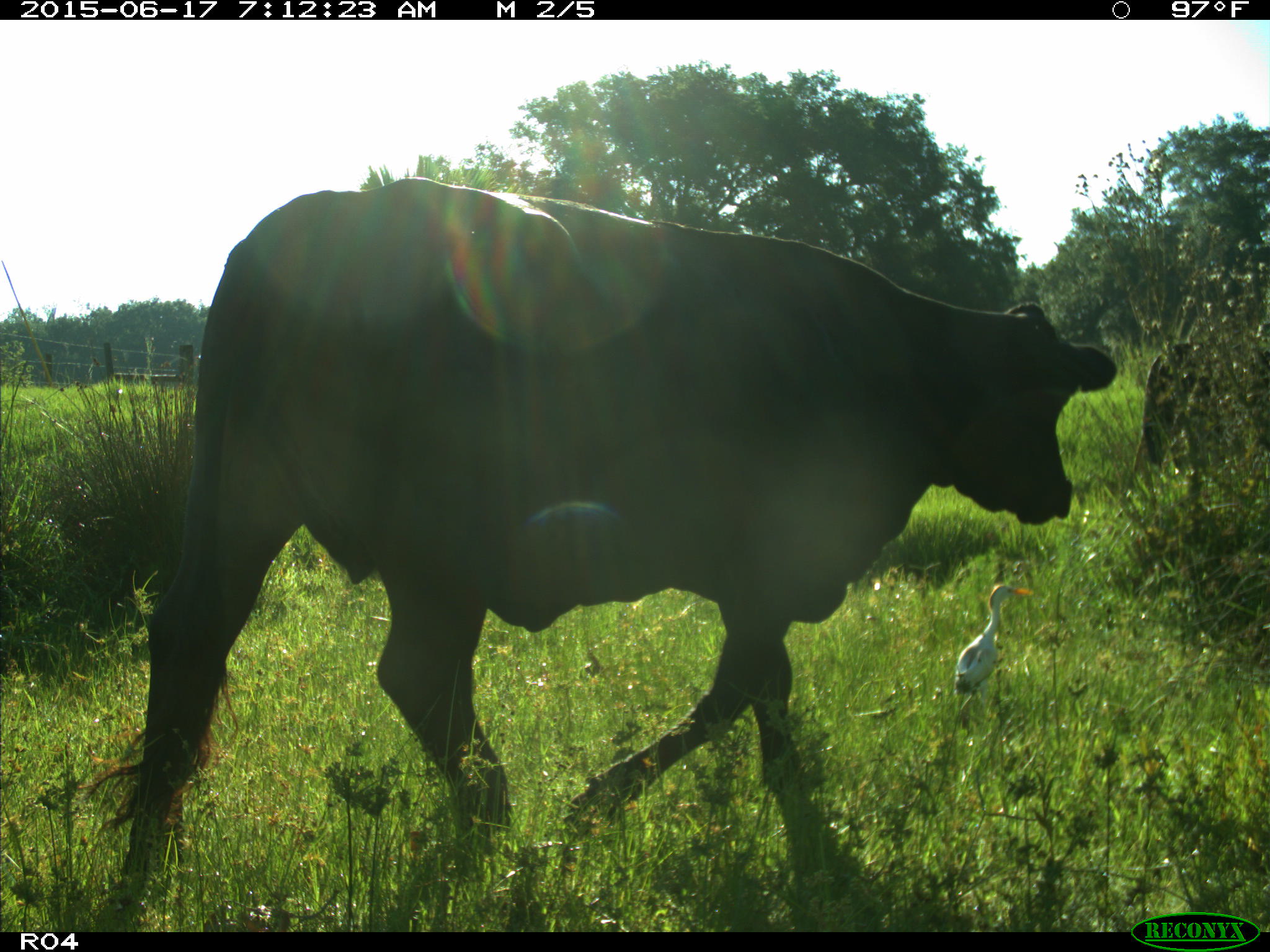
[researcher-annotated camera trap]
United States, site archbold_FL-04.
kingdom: Animalia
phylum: Chordata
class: Mammalia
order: Artiodactyla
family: Bovidae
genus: Bos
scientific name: Bos taurus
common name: domestic cow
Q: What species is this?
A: Bos taurus (domestic cow).